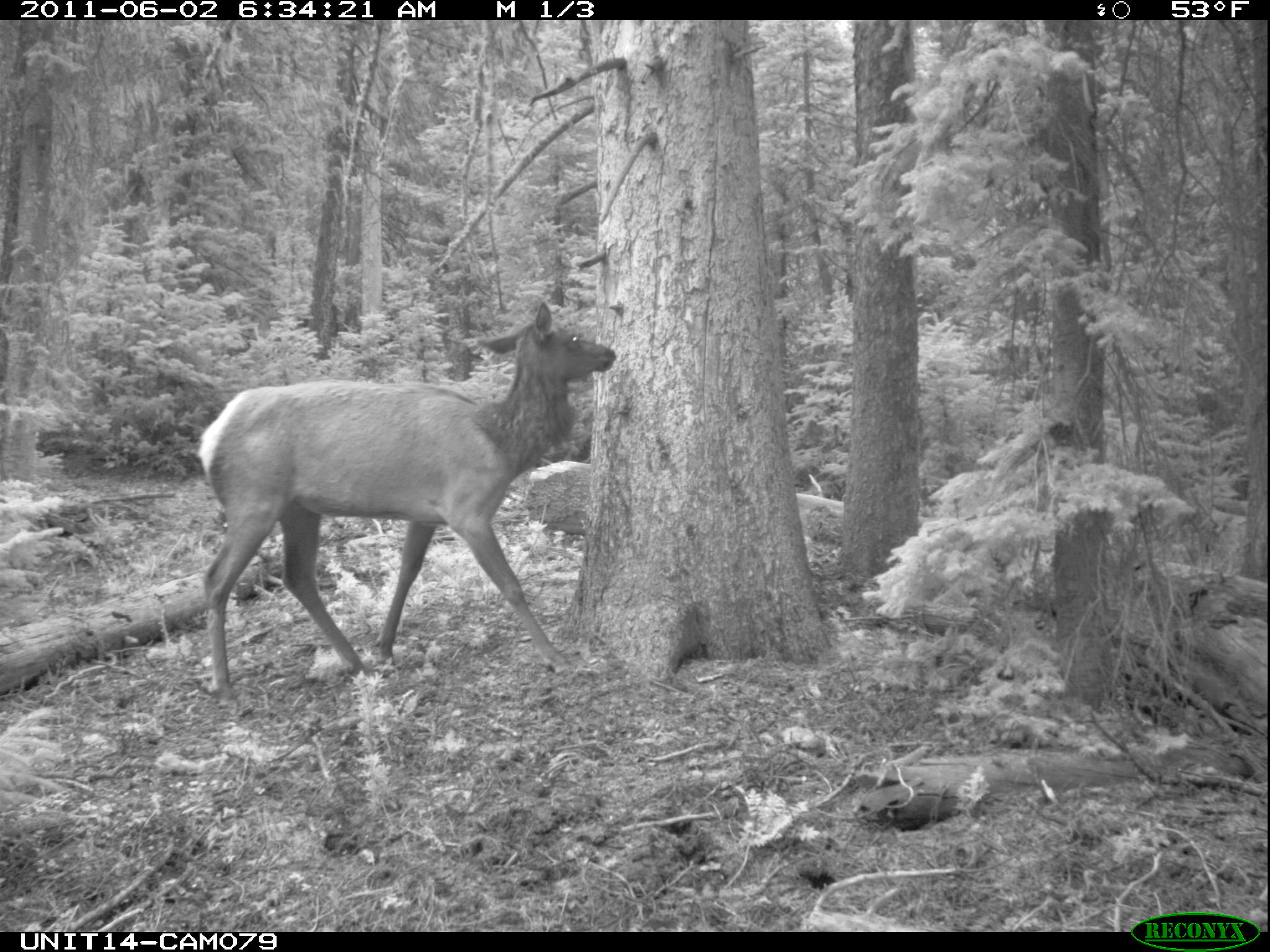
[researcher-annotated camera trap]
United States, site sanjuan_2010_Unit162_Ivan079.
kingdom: Animalia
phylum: Chordata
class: Mammalia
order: Artiodactyla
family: Cervidae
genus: Cervus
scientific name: Cervus elaphus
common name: red deer